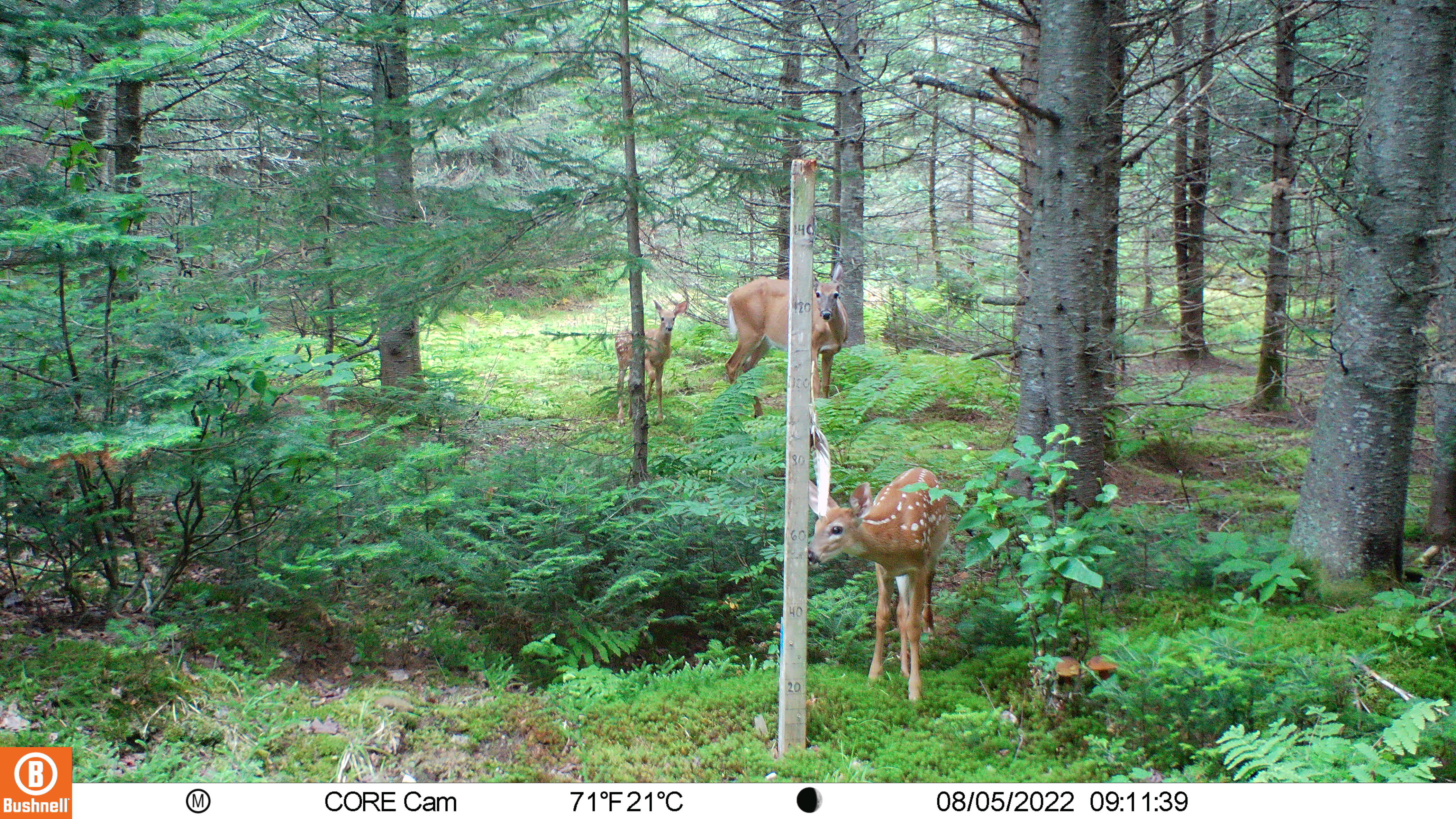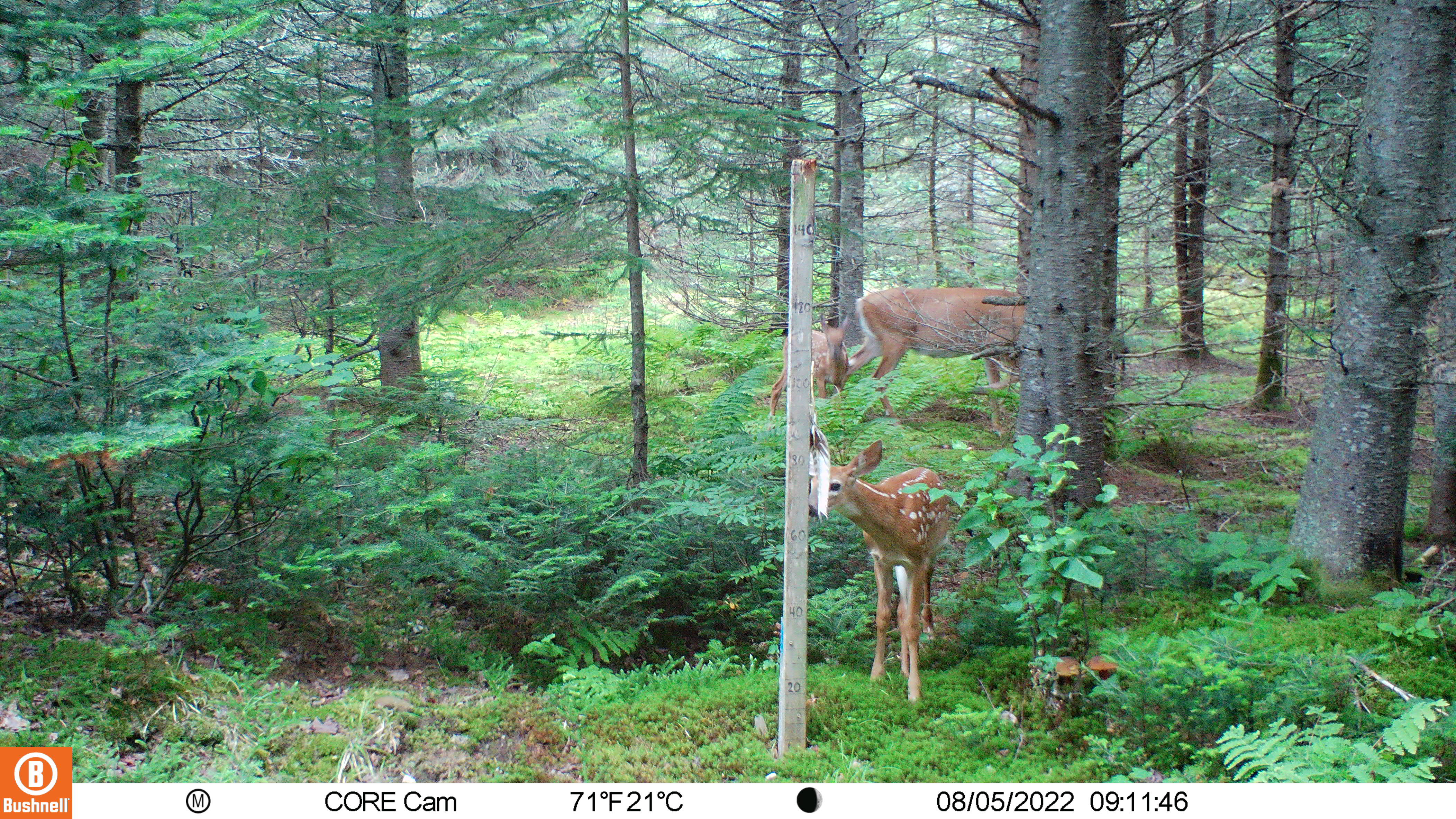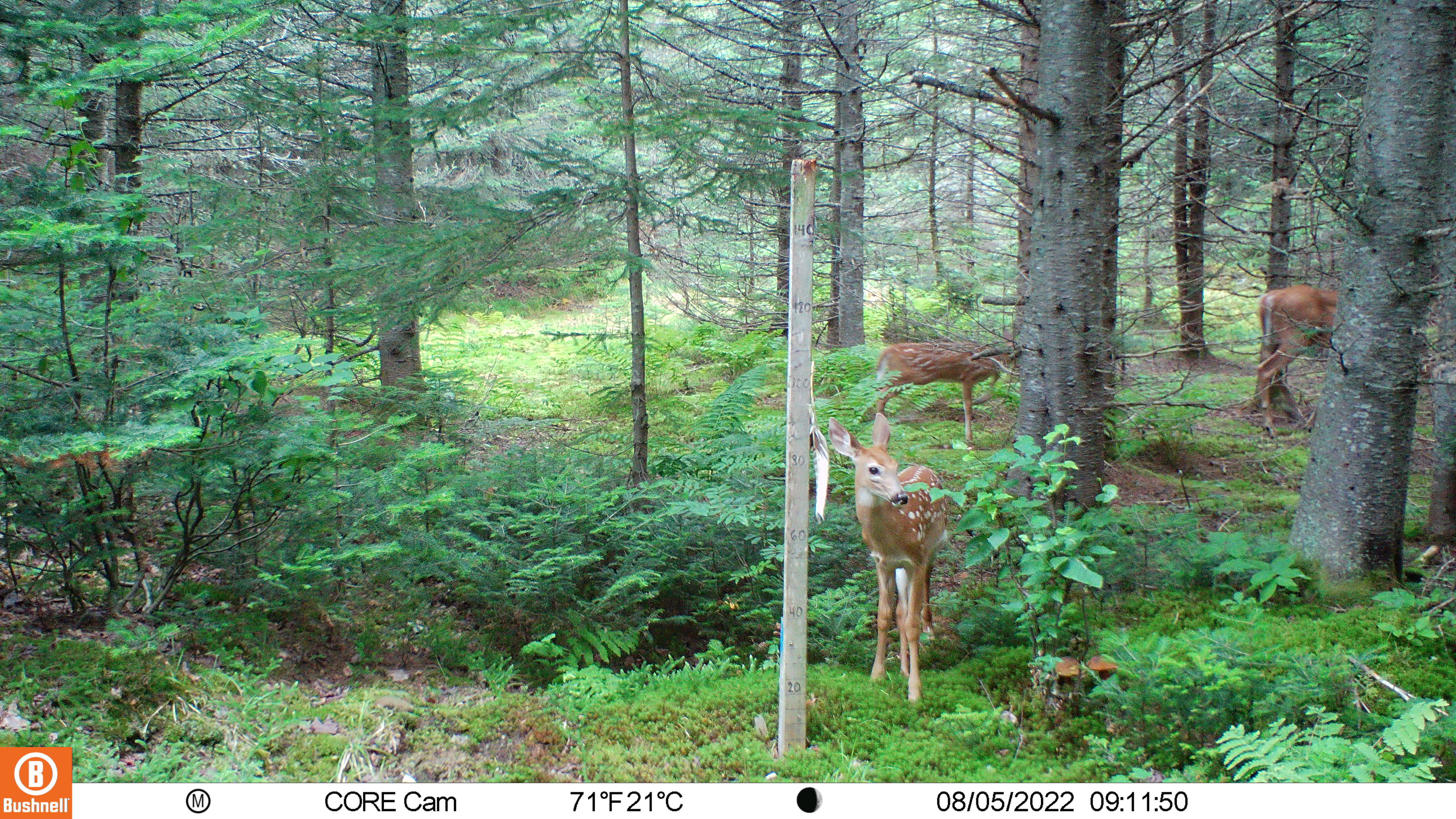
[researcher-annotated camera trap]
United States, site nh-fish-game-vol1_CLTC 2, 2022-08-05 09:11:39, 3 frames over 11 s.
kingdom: Animalia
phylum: Chordata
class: Mammalia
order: Artiodactyla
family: Cervidae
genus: Odocoileus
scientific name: Odocoileus virginianus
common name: white-tailed deer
White-tailed deer (Odocoileus virginianus).